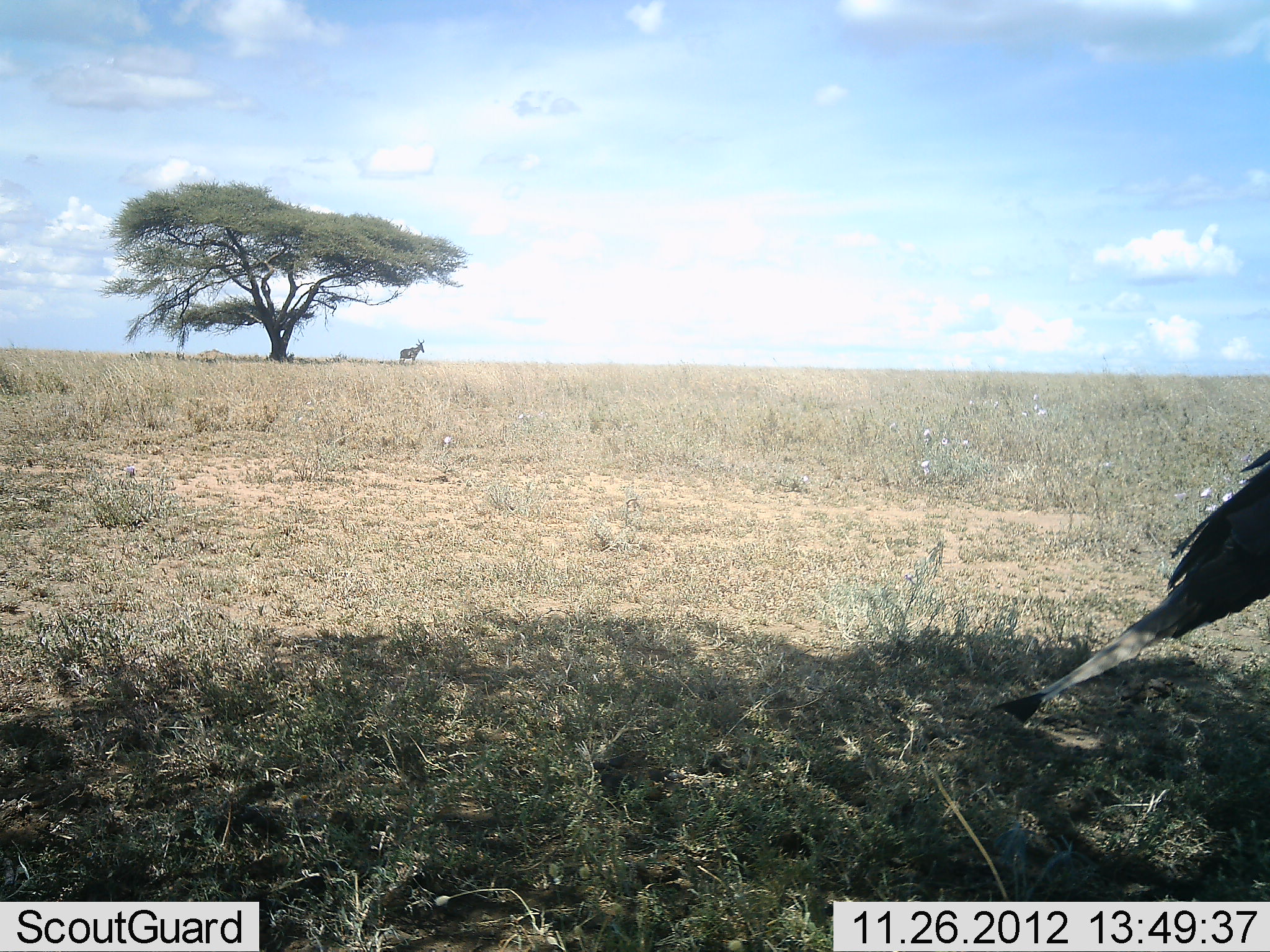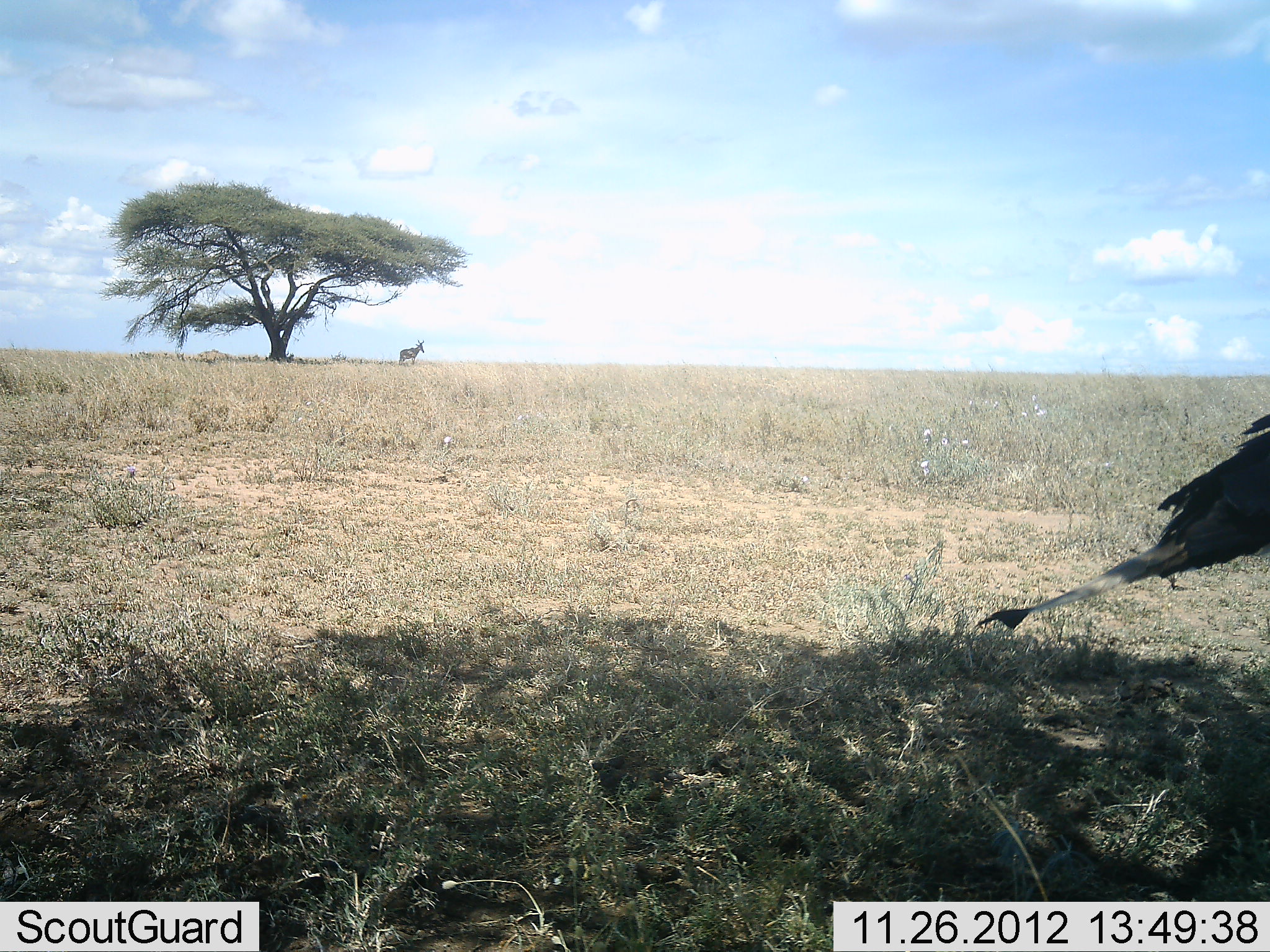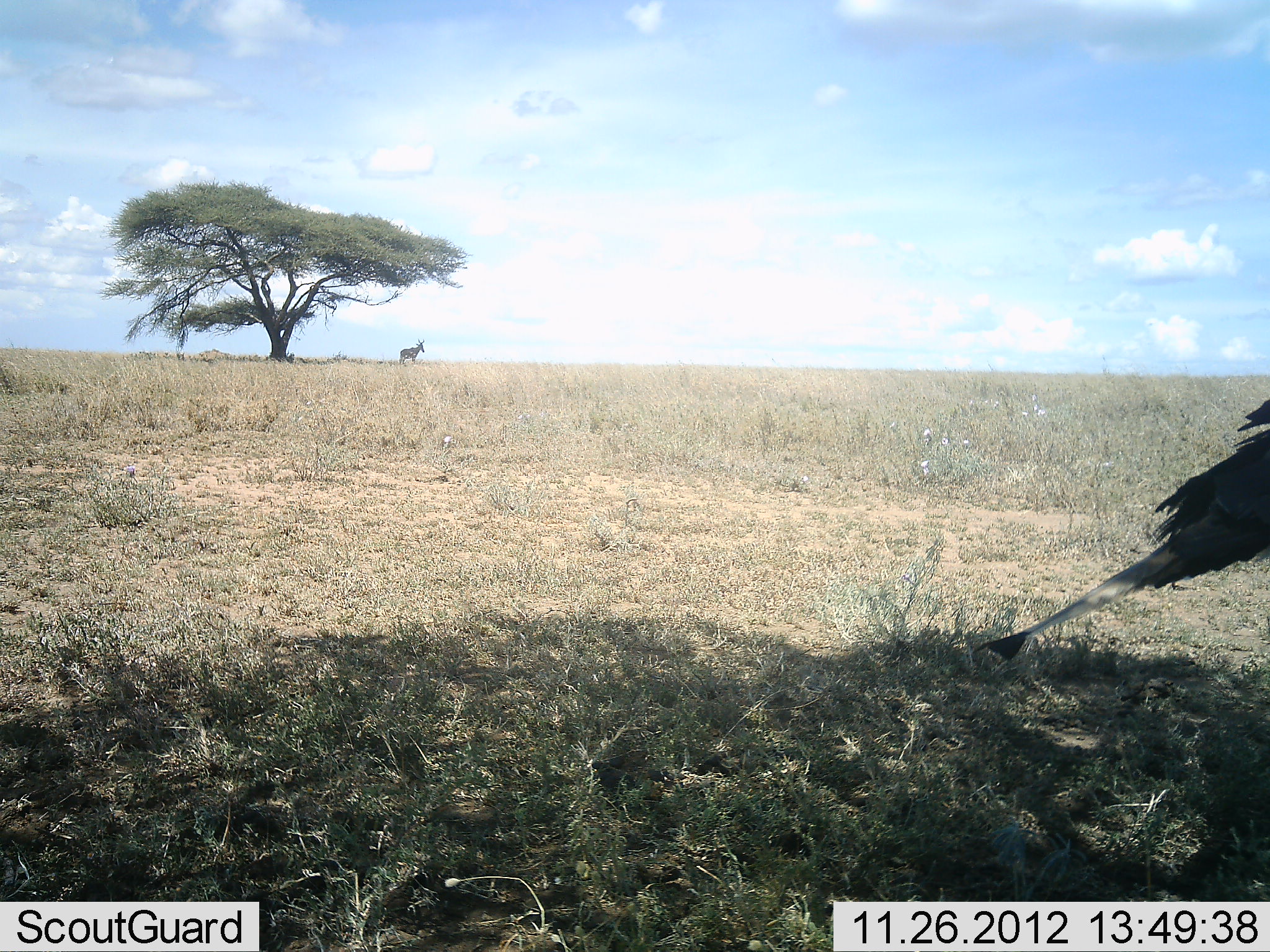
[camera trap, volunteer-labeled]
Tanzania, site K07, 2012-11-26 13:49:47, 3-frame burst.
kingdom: Animalia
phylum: Chordata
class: Mammalia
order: Artiodactyla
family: Bovidae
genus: Alcelaphus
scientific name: Alcelaphus buselaphus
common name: hartebeest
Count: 1.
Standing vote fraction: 100%.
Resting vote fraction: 0%.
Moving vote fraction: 0%.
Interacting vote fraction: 0%.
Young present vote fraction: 0%.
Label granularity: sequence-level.